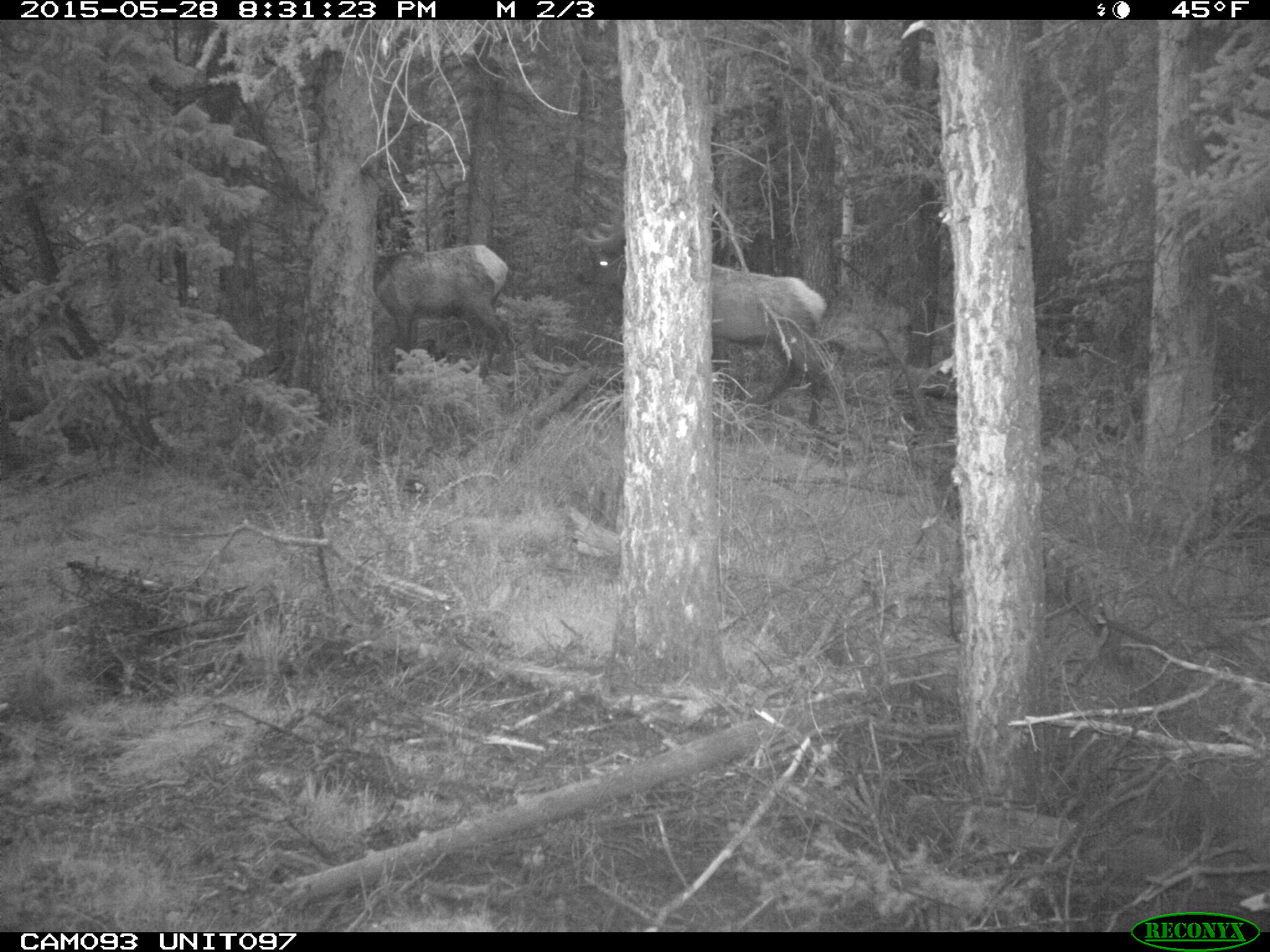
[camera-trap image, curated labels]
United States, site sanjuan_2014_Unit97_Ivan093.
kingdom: Animalia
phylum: Chordata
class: Mammalia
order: Artiodactyla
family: Cervidae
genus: Cervus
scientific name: Cervus elaphus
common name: red deer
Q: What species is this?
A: Cervus elaphus (red deer).